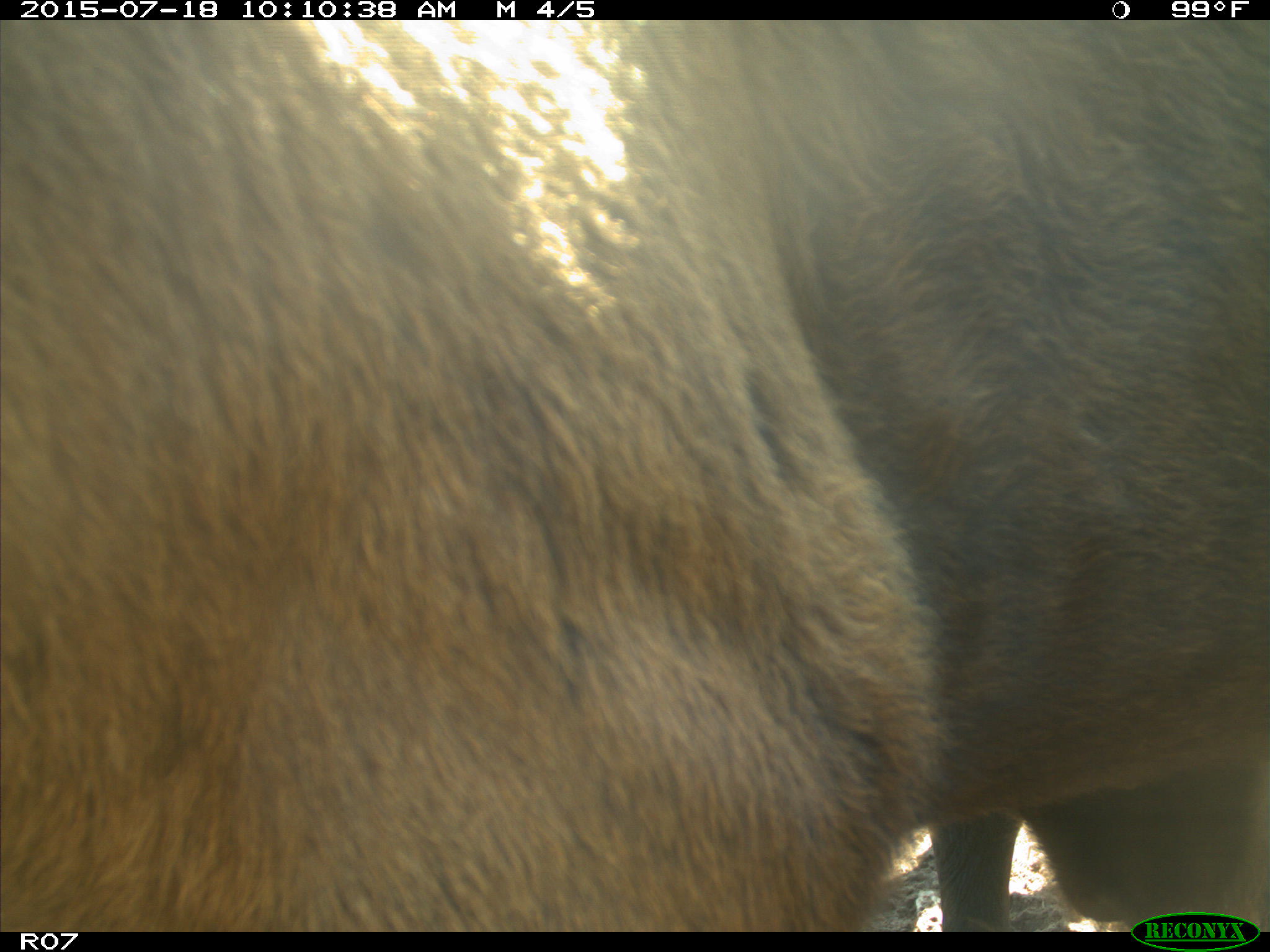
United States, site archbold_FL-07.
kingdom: Animalia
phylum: Chordata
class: Mammalia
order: Artiodactyla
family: Bovidae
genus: Bos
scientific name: Bos taurus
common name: domestic cow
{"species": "Bos taurus (domestic cow)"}